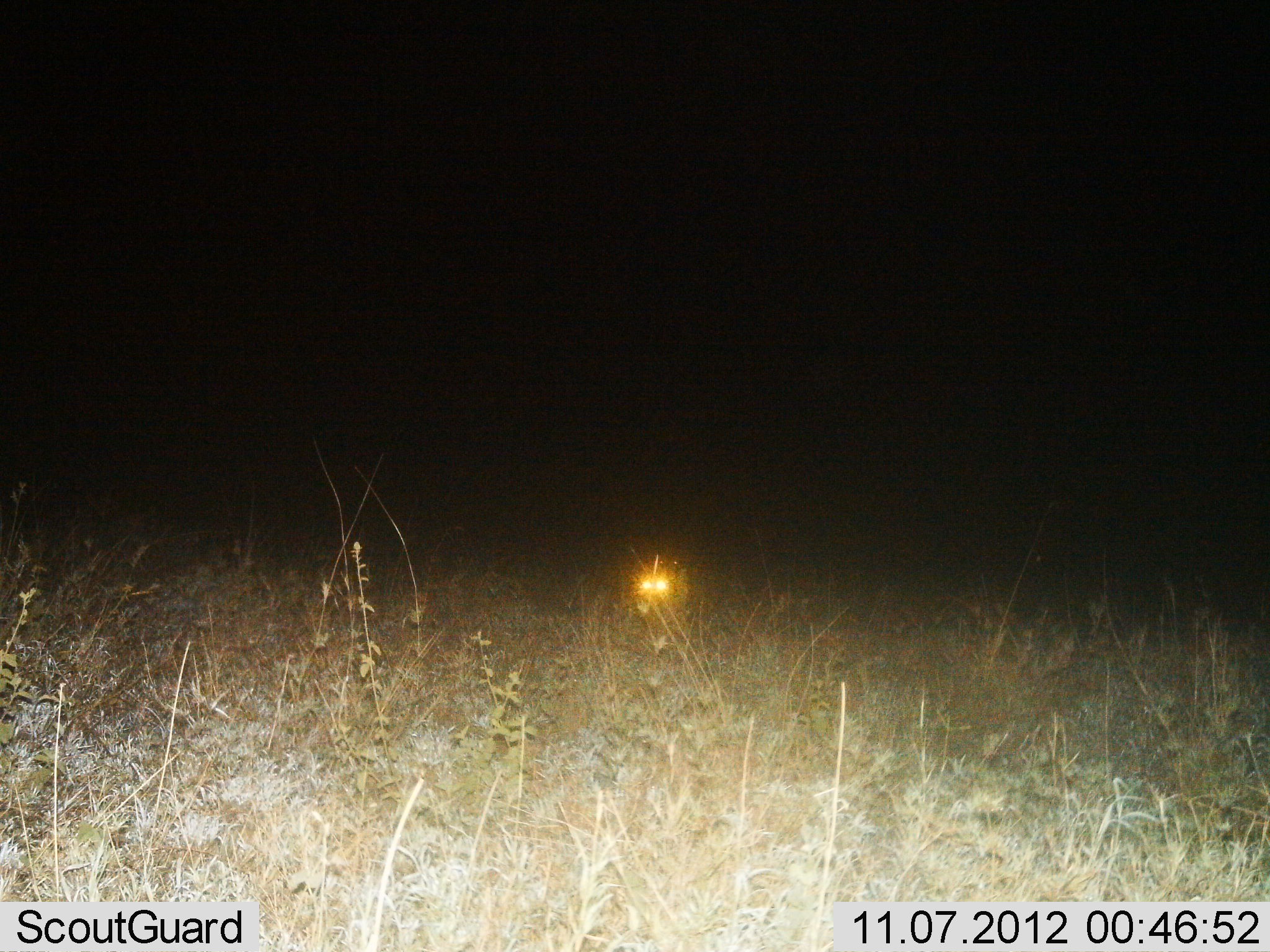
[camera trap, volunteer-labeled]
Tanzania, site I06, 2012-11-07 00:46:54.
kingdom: Animalia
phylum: Chordata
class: Mammalia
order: Carnivora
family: Viverridae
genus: Genetta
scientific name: Genetta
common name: genet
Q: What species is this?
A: Genet (Genetta).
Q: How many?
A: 1.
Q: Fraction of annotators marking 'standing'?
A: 60%.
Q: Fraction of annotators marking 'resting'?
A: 0%.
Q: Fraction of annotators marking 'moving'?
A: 40%.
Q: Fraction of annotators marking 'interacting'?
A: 0%.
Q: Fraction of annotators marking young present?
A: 0%.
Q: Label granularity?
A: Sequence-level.